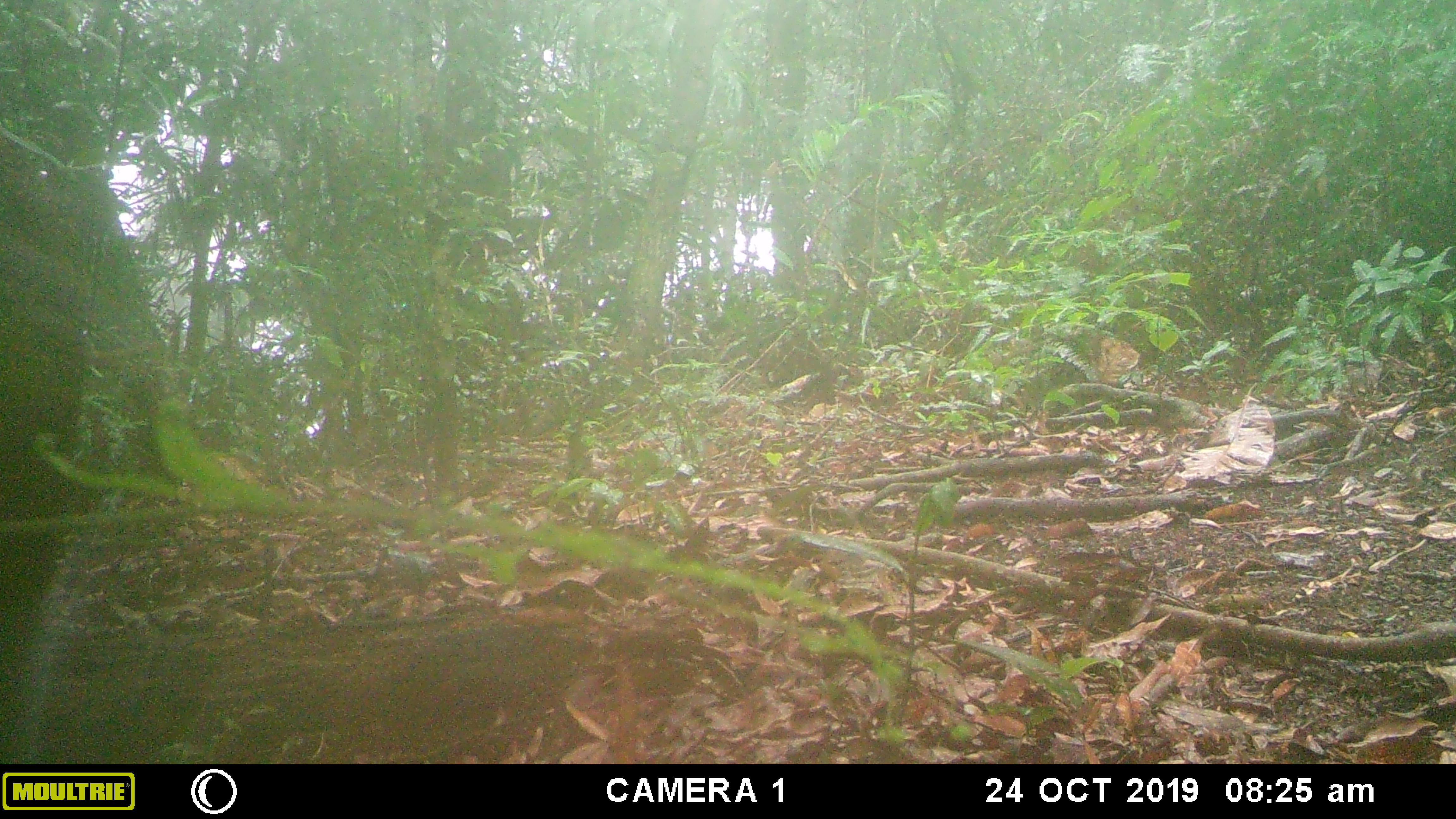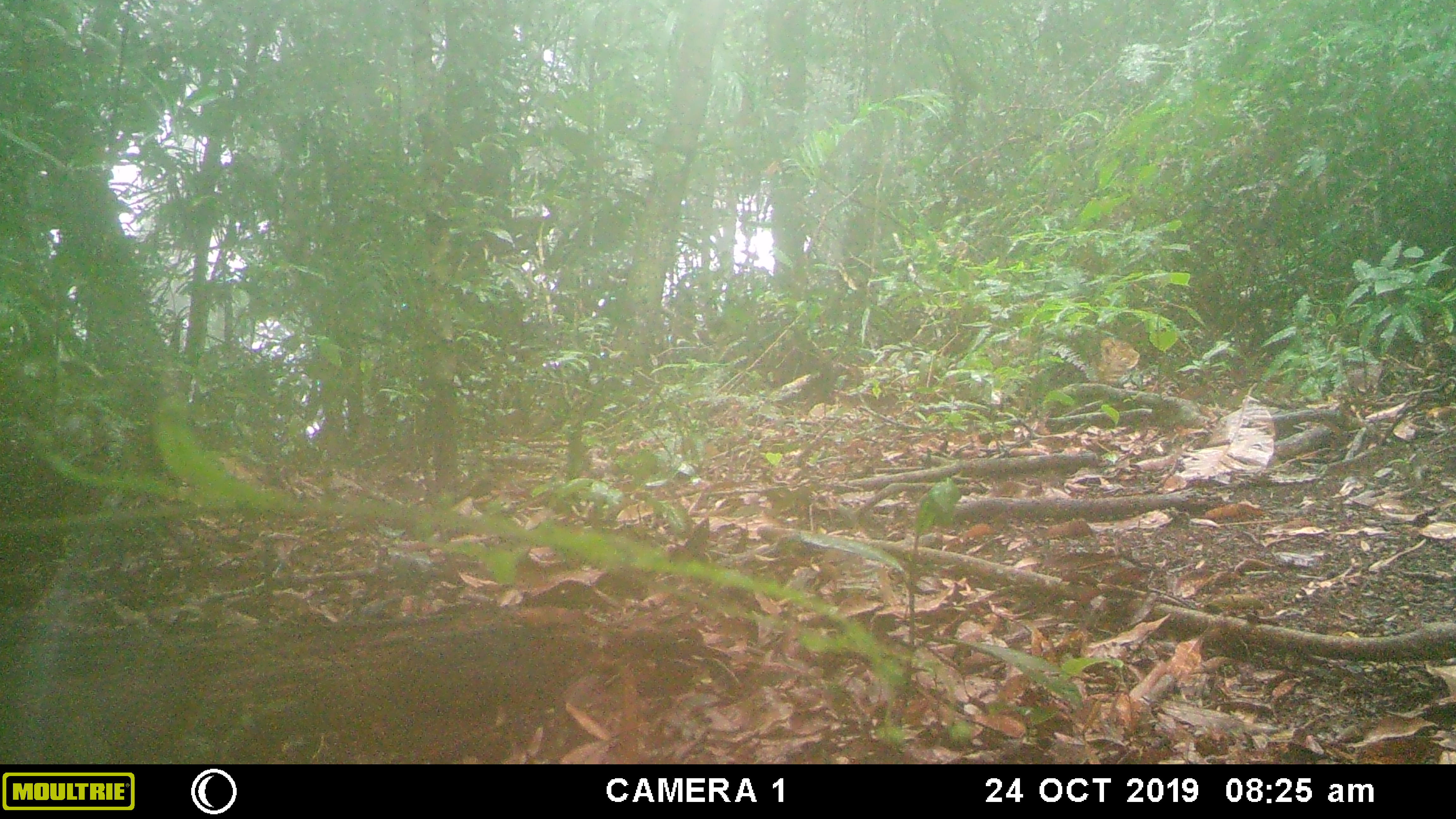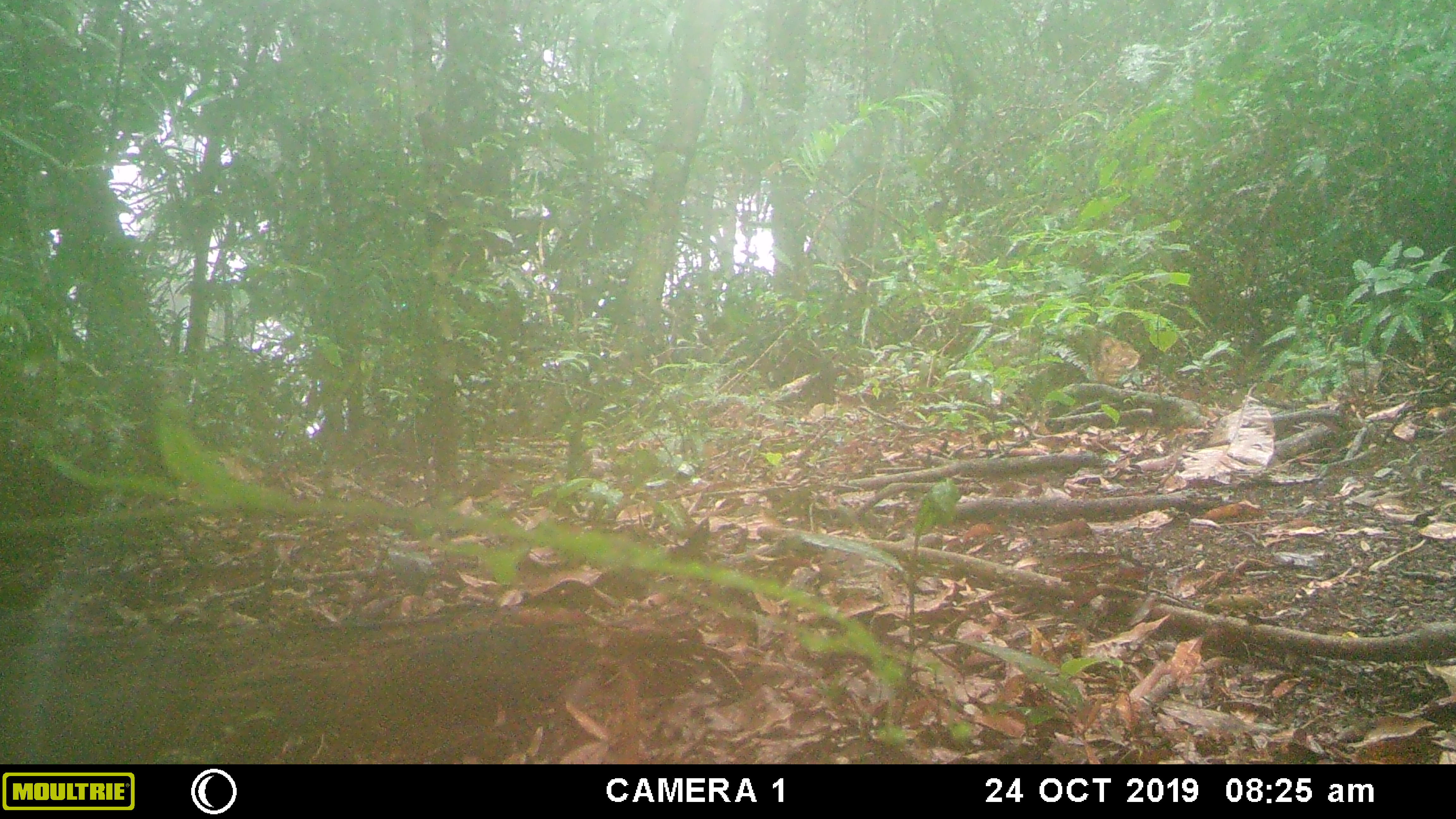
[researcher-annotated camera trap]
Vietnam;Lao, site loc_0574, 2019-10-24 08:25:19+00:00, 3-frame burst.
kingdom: Animalia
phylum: Chordata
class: Mammalia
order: Artiodactyla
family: Suidae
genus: Sus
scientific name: Sus scrofa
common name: eurasian wild pig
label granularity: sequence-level